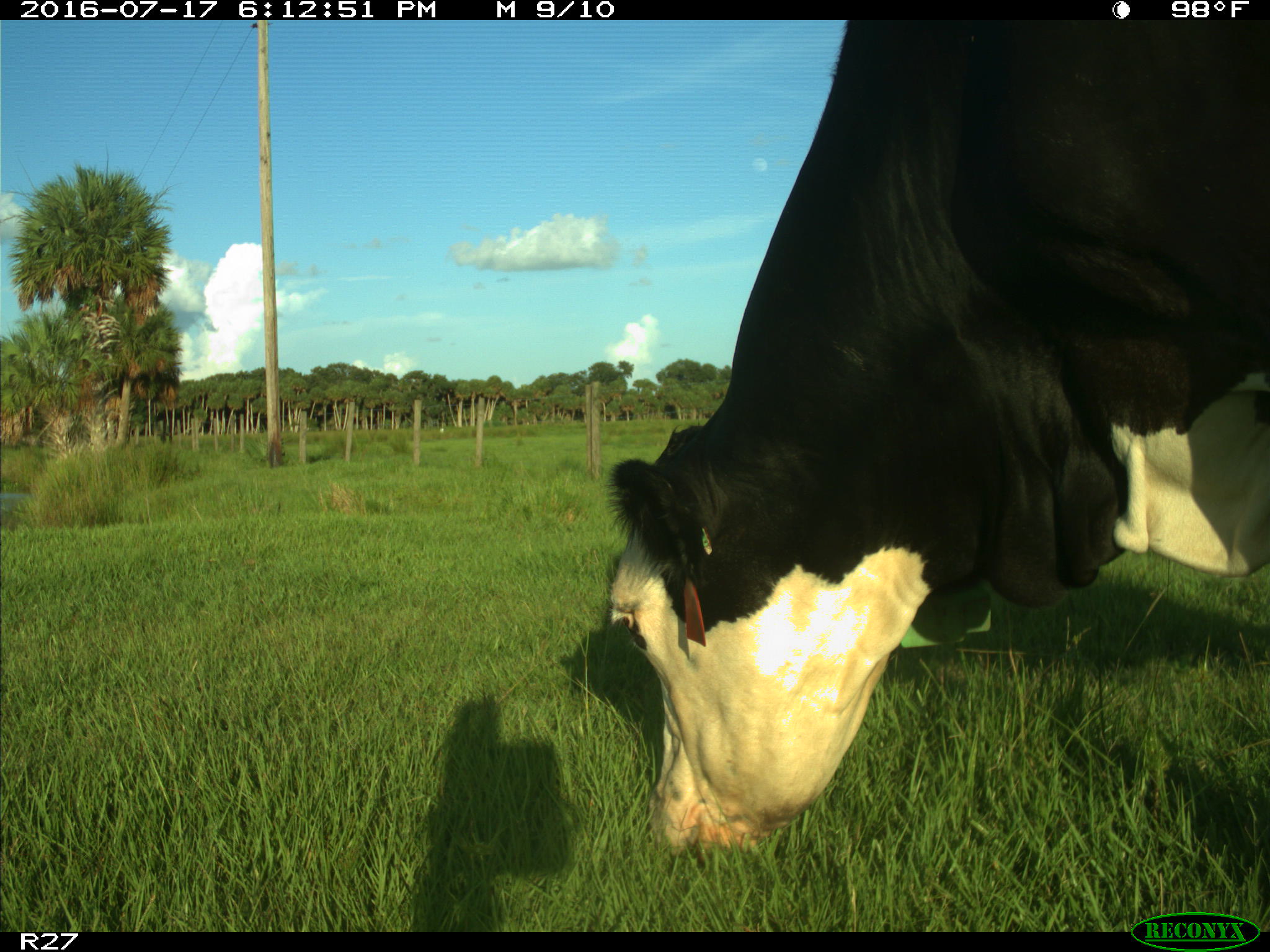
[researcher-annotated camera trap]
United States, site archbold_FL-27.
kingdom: Animalia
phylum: Chordata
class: Mammalia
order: Artiodactyla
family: Bovidae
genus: Bos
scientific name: Bos taurus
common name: domestic cow